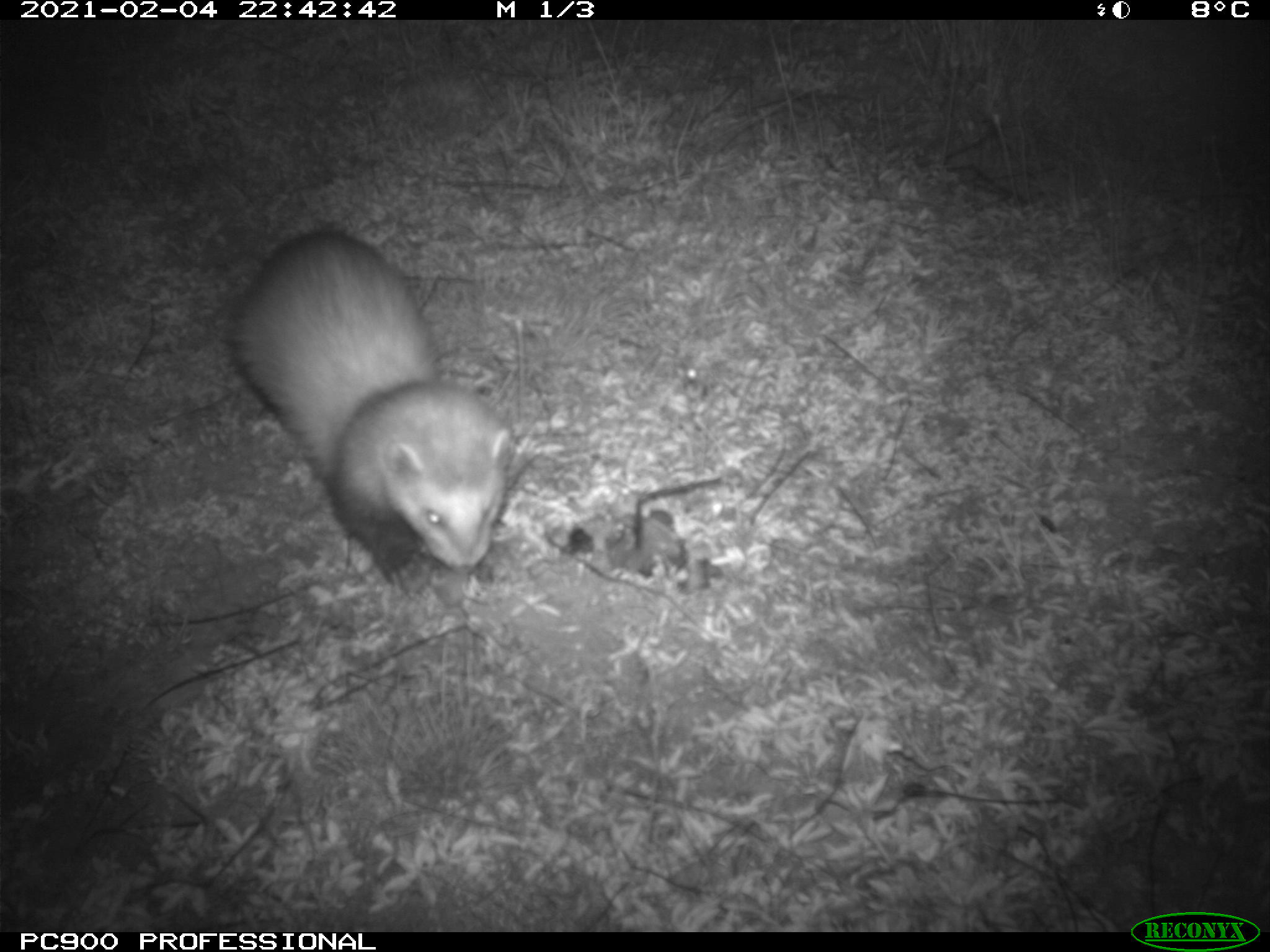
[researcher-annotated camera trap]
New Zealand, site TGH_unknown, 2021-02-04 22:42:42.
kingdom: Animalia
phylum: Chordata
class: Mammalia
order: Carnivora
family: Mustelidae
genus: Mustela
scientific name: Mustela furo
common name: ferret